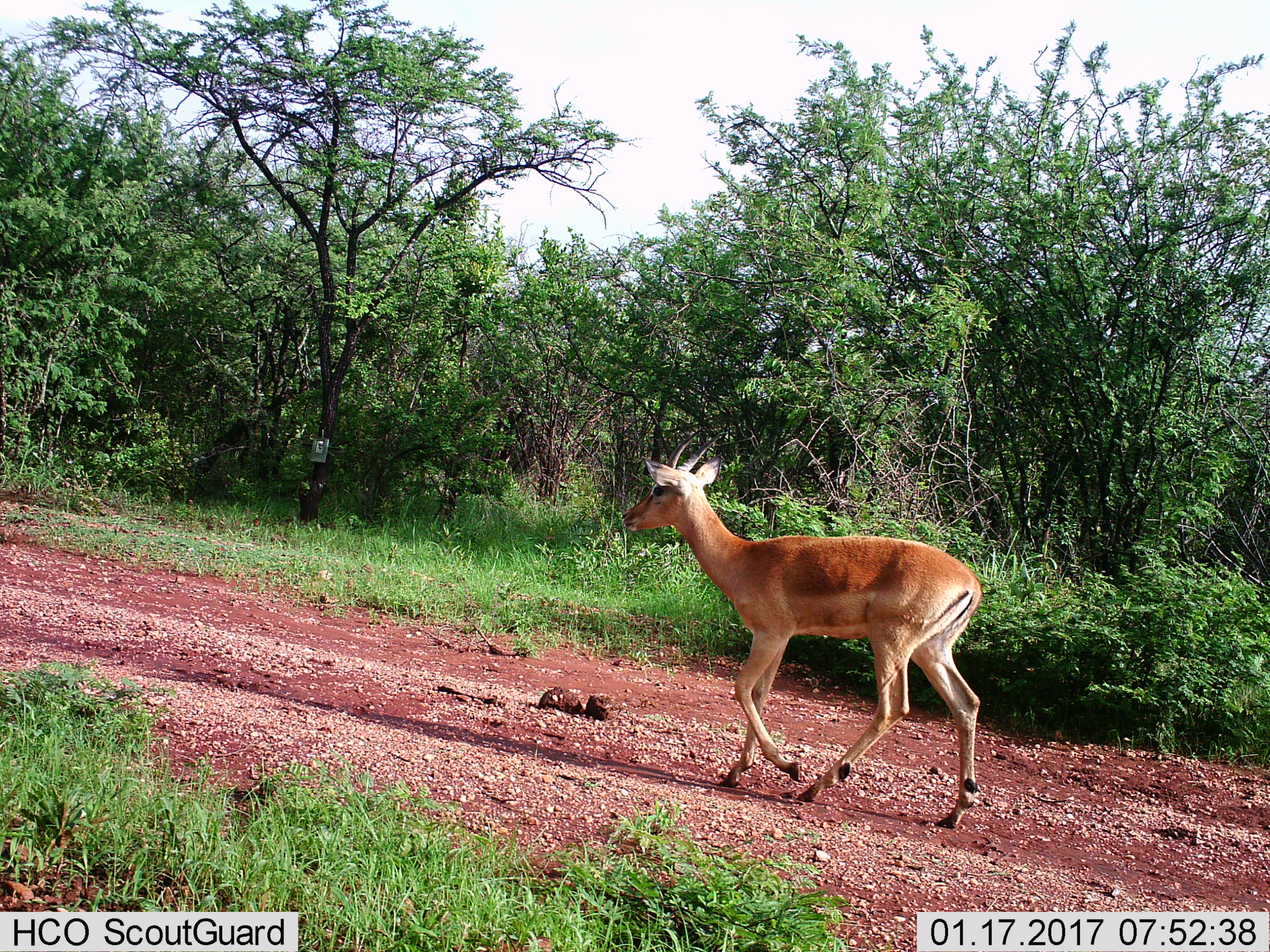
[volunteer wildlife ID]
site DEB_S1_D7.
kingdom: Animalia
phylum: Chordata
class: Mammalia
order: Artiodactyla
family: Bovidae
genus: Aepyceros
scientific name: Aepyceros melampus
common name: impala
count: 1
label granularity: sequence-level